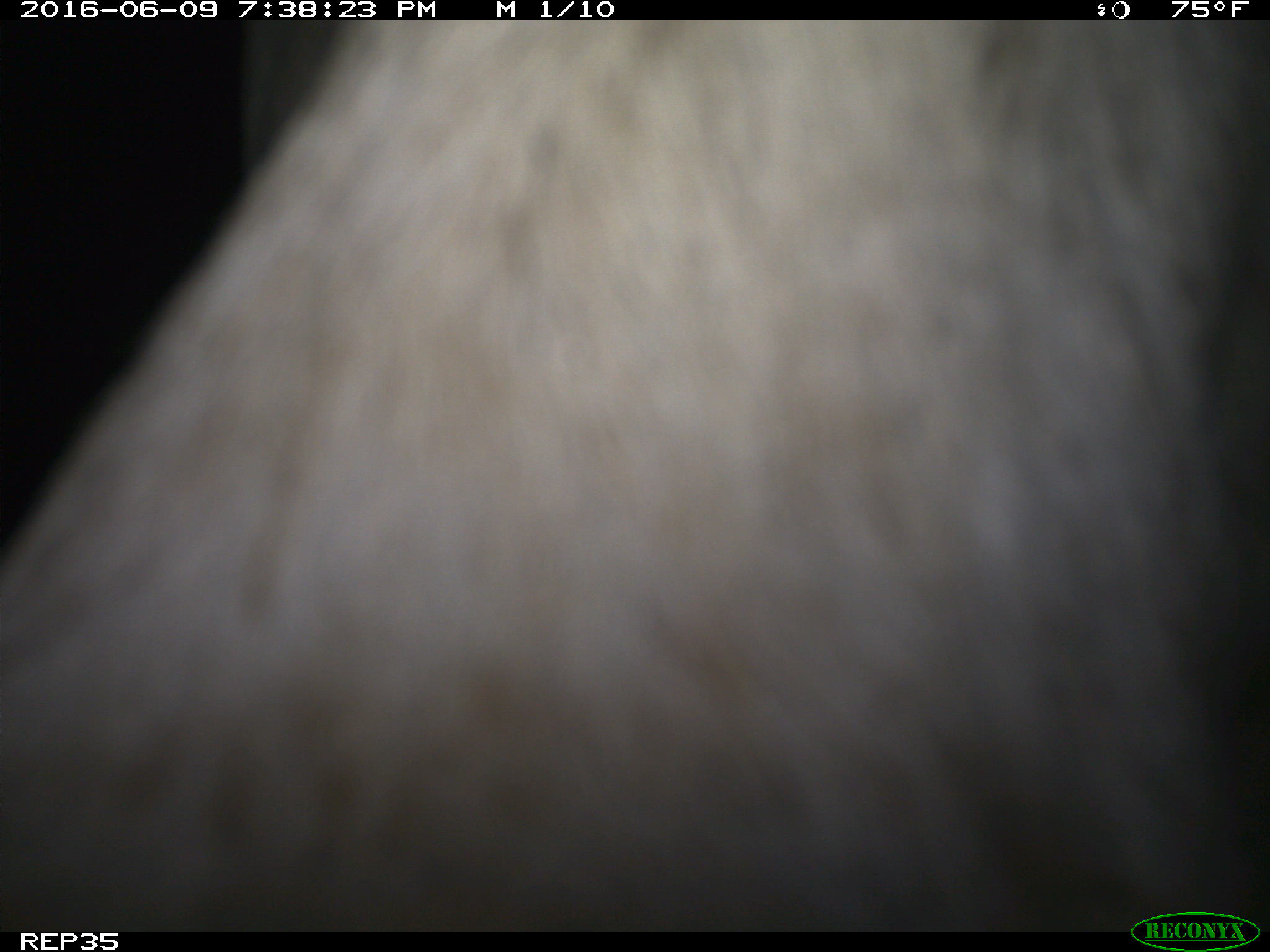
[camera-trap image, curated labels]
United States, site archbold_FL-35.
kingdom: Animalia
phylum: Chordata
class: Mammalia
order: Artiodactyla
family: Bovidae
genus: Bos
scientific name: Bos taurus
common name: domestic cow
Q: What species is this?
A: Bos taurus (domestic cow).